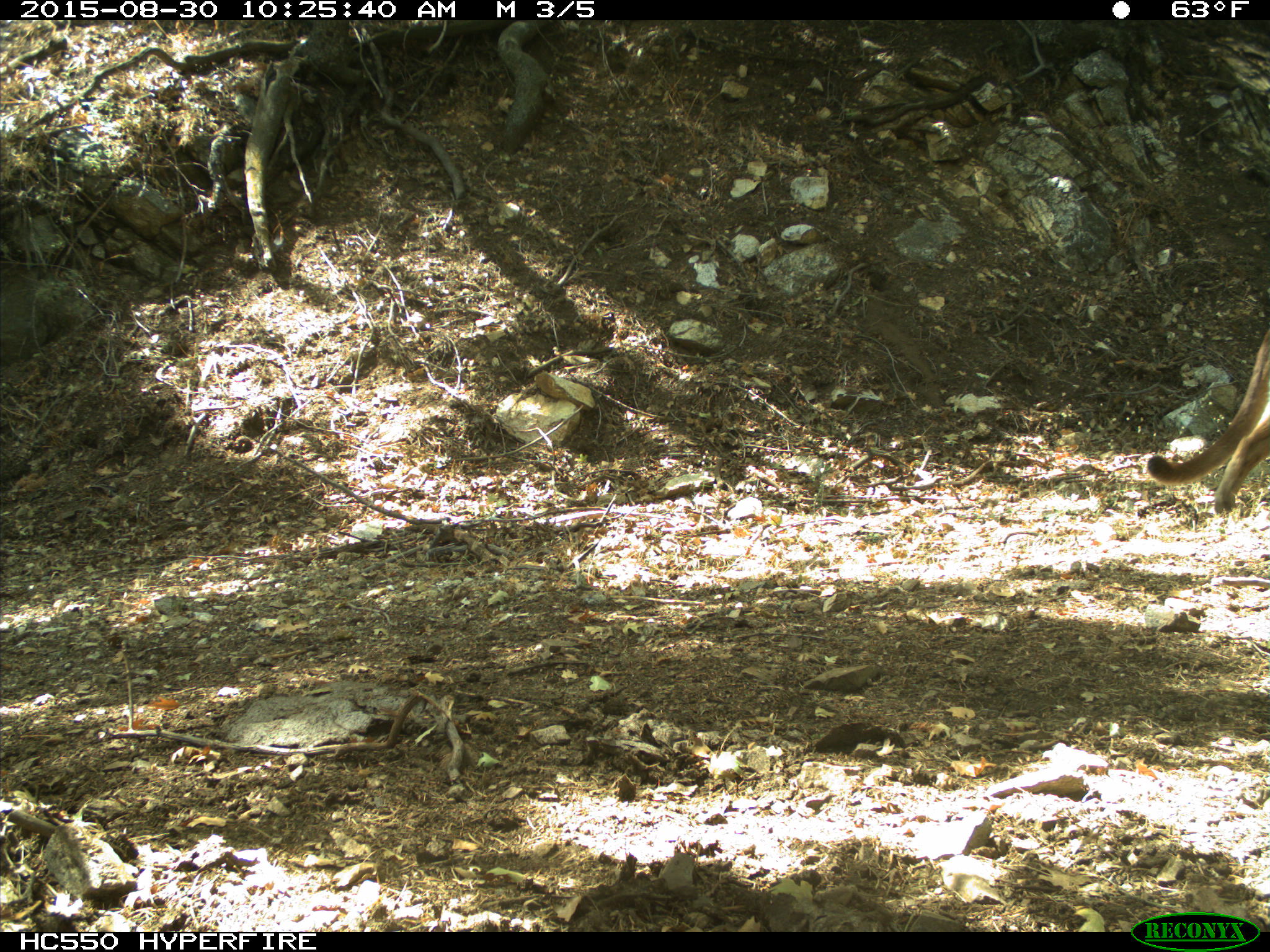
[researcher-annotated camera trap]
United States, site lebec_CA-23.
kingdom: Animalia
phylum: Chordata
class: Mammalia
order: Carnivora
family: Felidae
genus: Puma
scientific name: Puma concolor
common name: mountain lion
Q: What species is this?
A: Puma concolor (mountain lion).